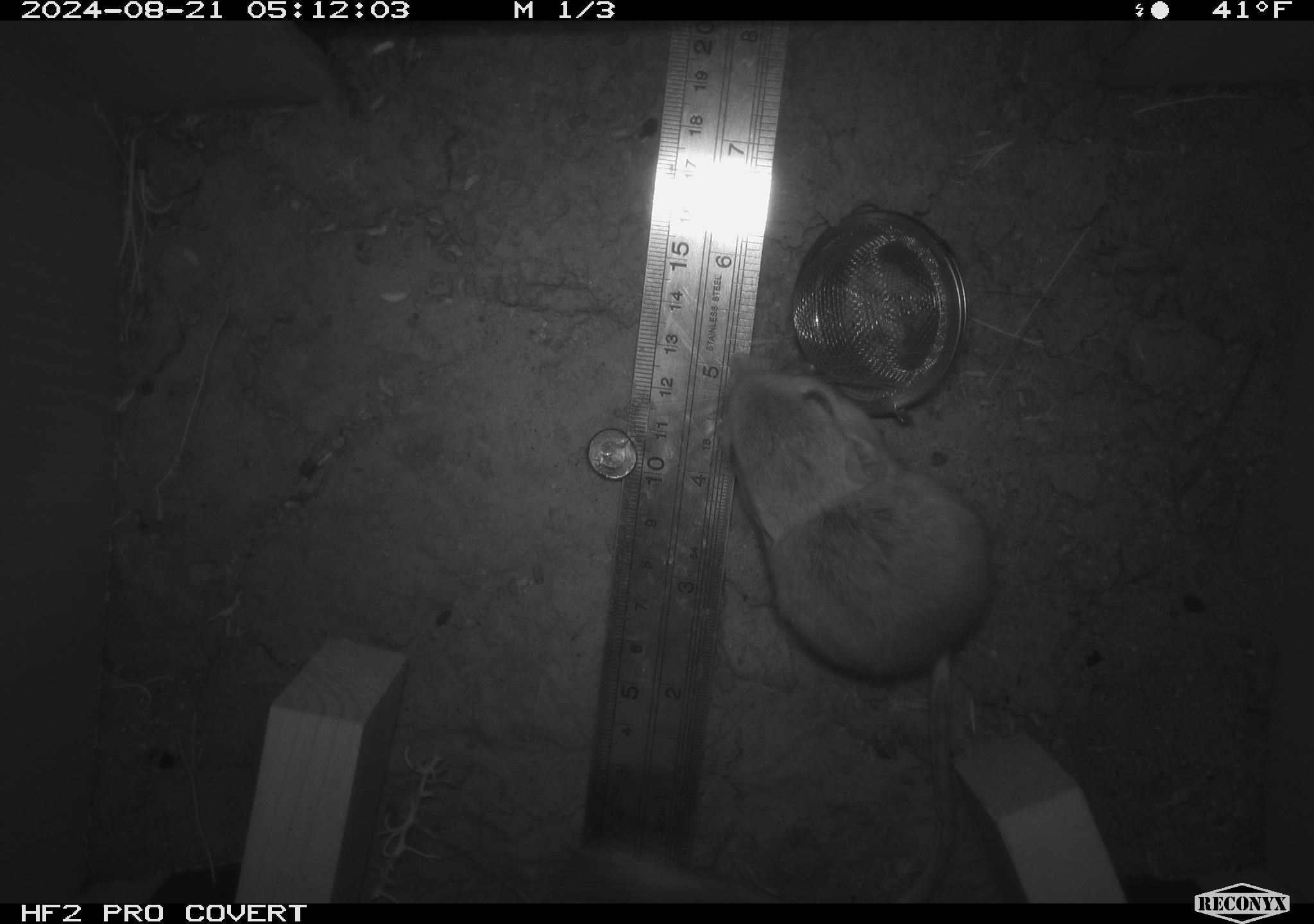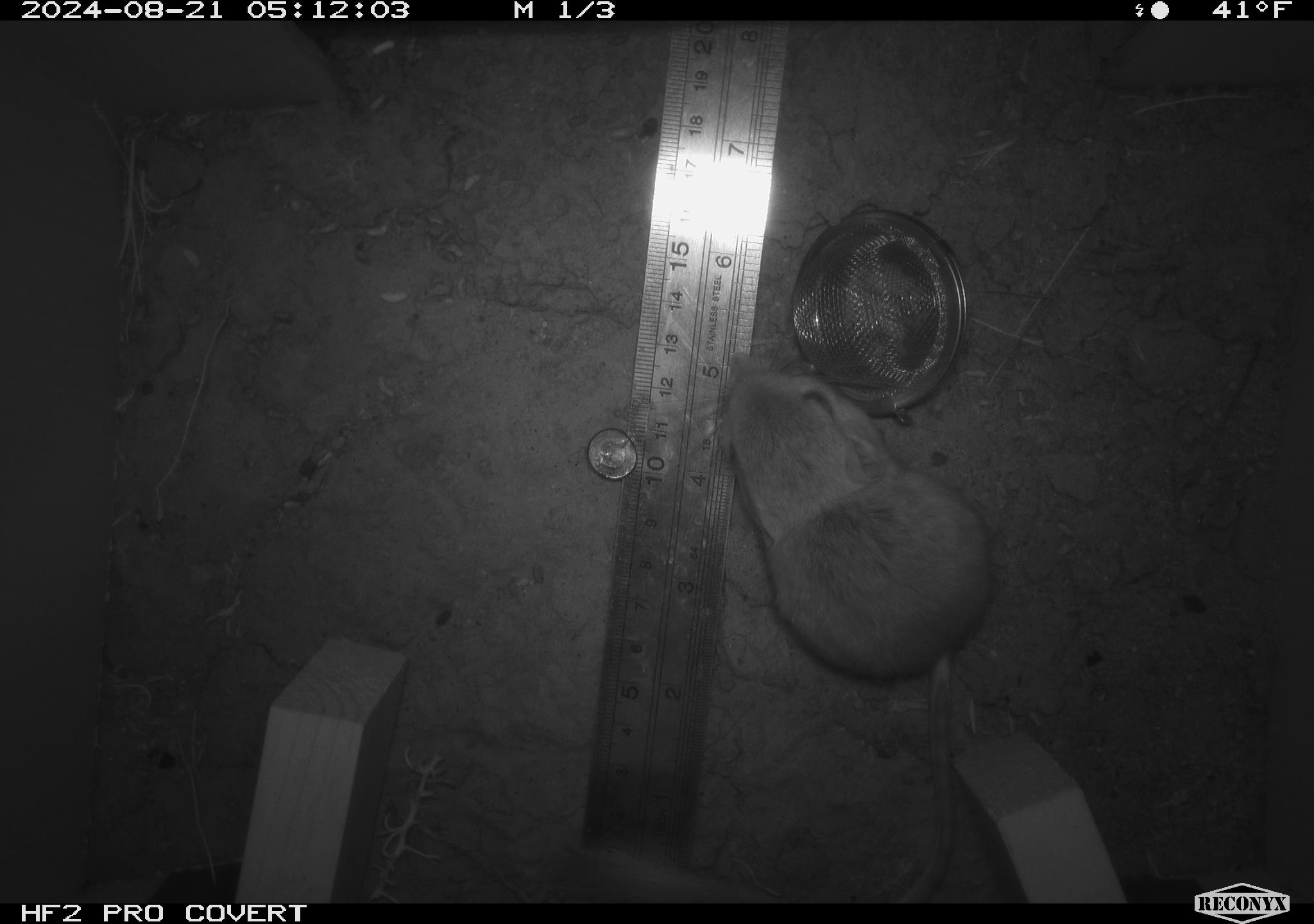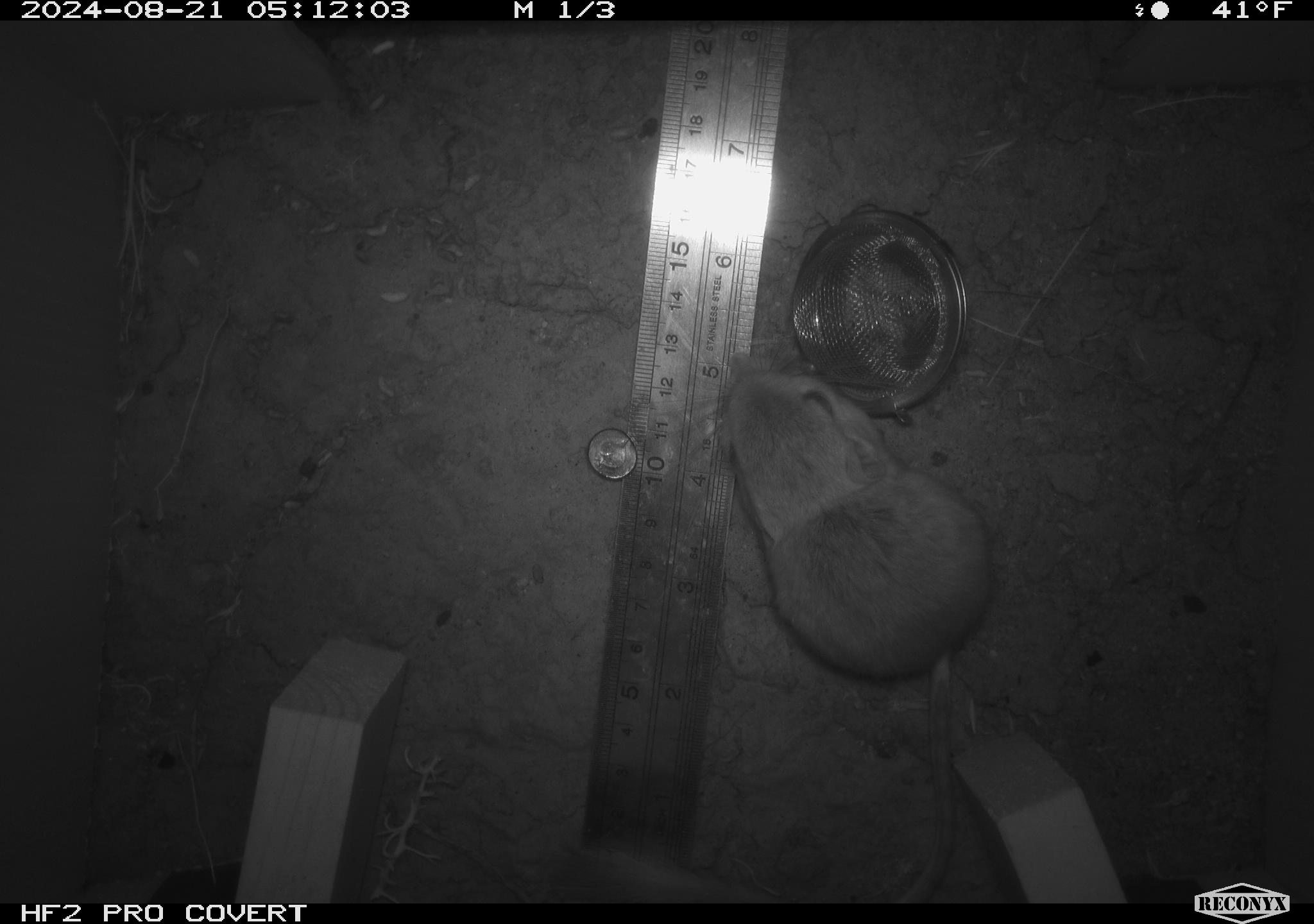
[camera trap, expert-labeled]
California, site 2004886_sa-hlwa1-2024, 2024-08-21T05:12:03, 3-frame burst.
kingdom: Animalia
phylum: Chordata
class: Mammalia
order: Rodentia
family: Heteromyidae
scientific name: Heteromyidae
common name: kangaroo rats and pocket mice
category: heteromyidae family